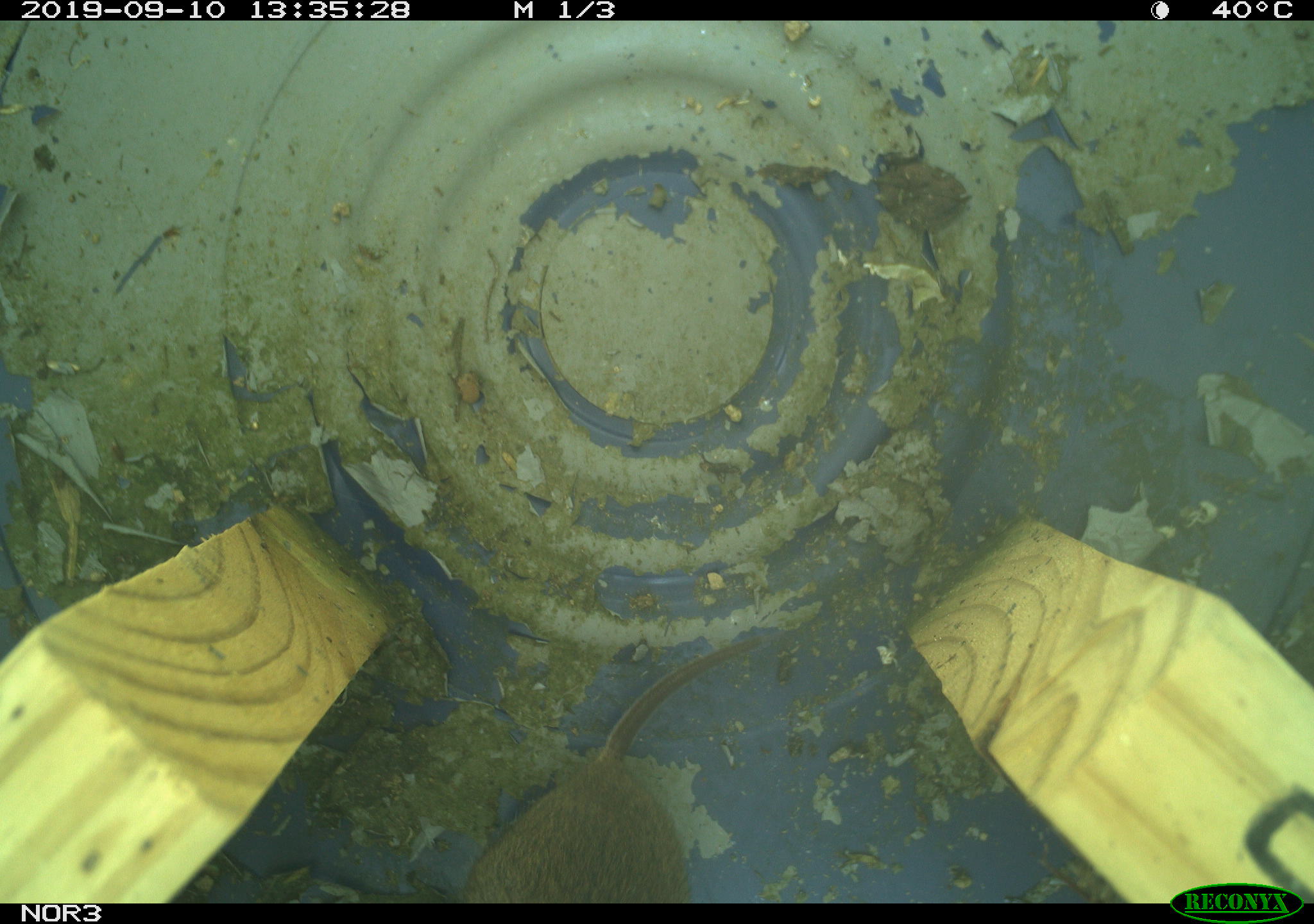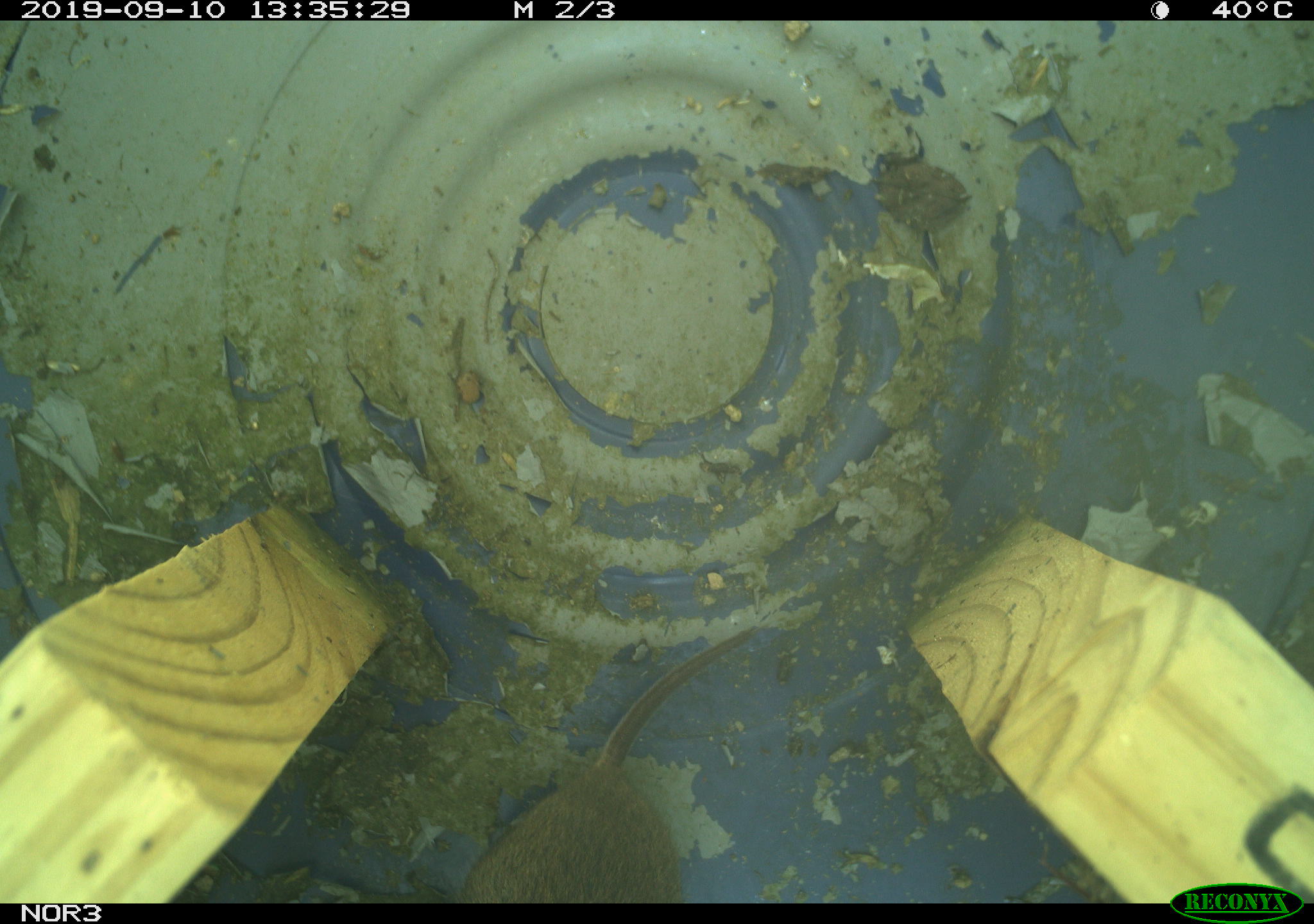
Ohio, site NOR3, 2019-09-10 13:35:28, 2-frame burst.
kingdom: Animalia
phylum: Chordata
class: Mammalia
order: Rodentia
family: Cricetidae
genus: Microtus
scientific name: Microtus pennsylvanicus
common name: meadow vole